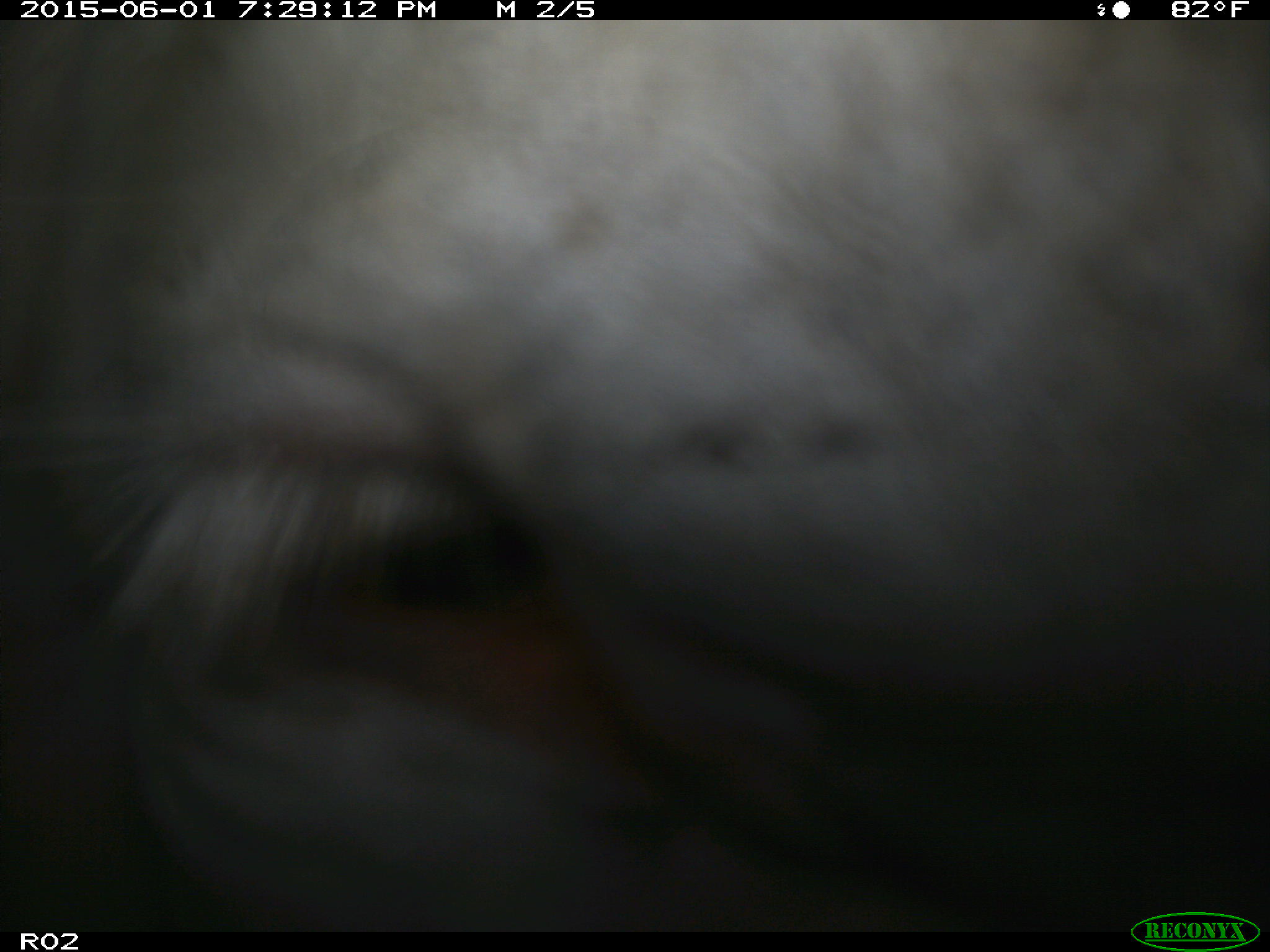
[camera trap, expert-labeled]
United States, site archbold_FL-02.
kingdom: Animalia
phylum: Chordata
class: Mammalia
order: Artiodactyla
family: Bovidae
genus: Bos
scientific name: Bos taurus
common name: domestic cow